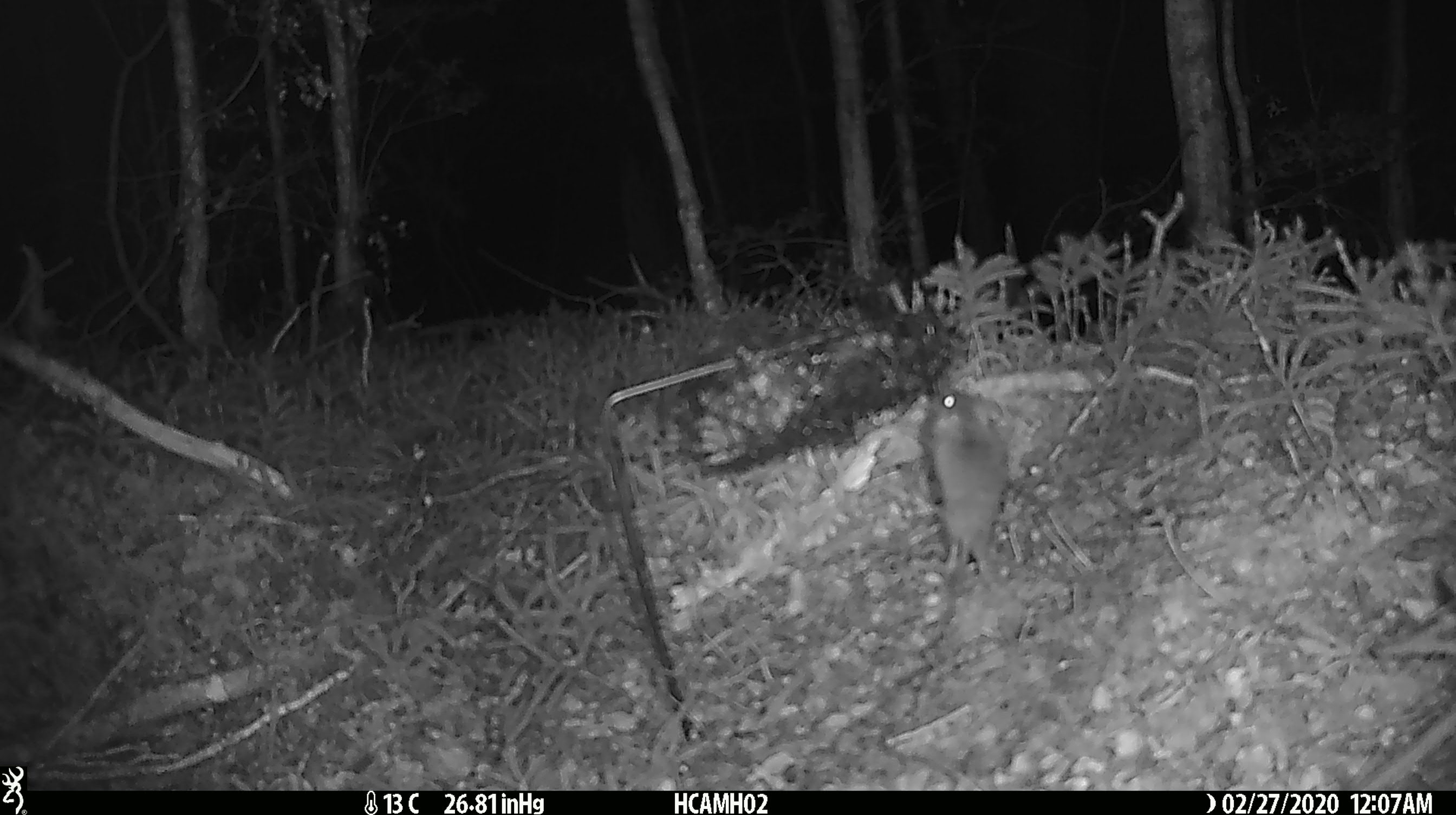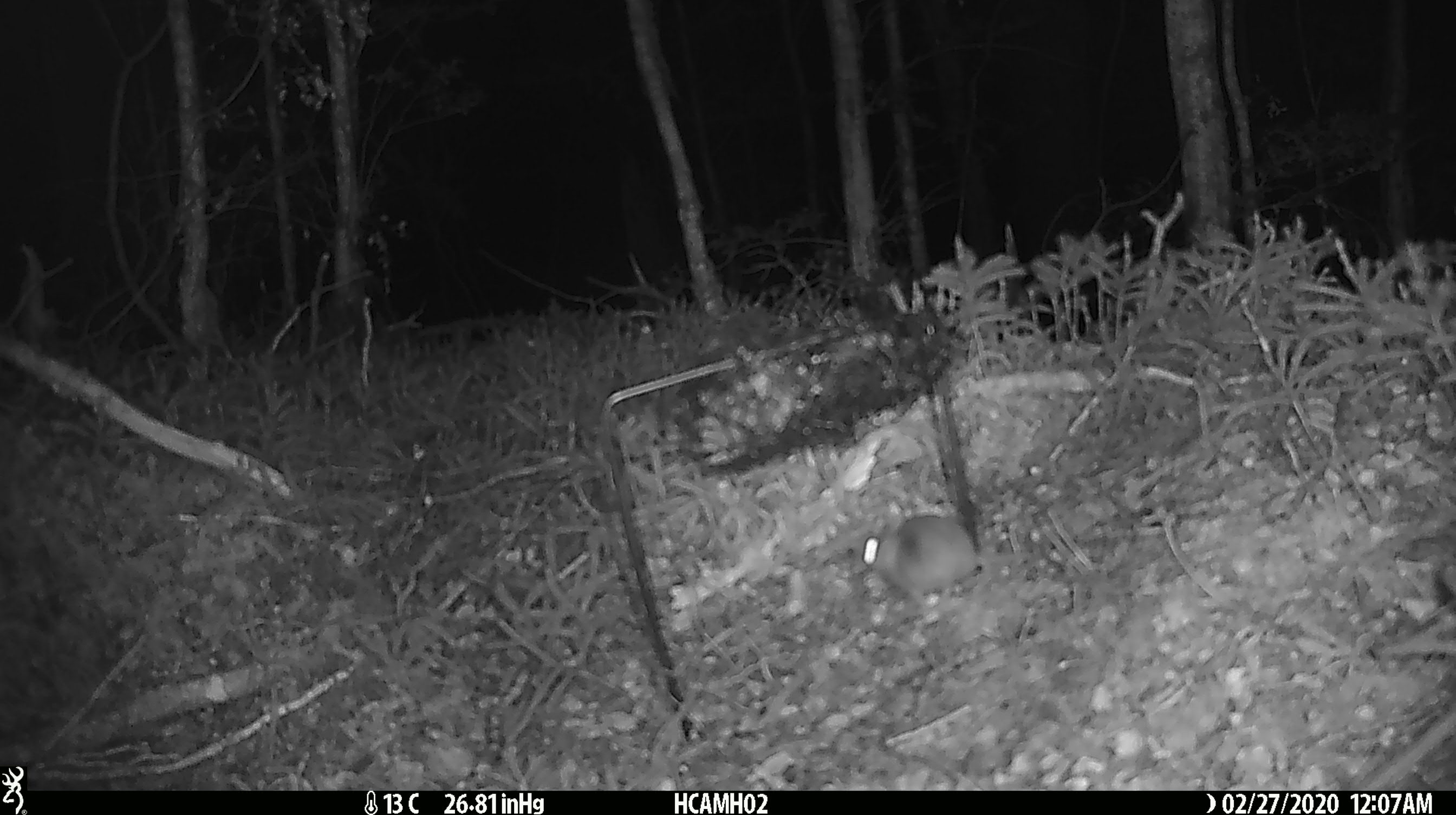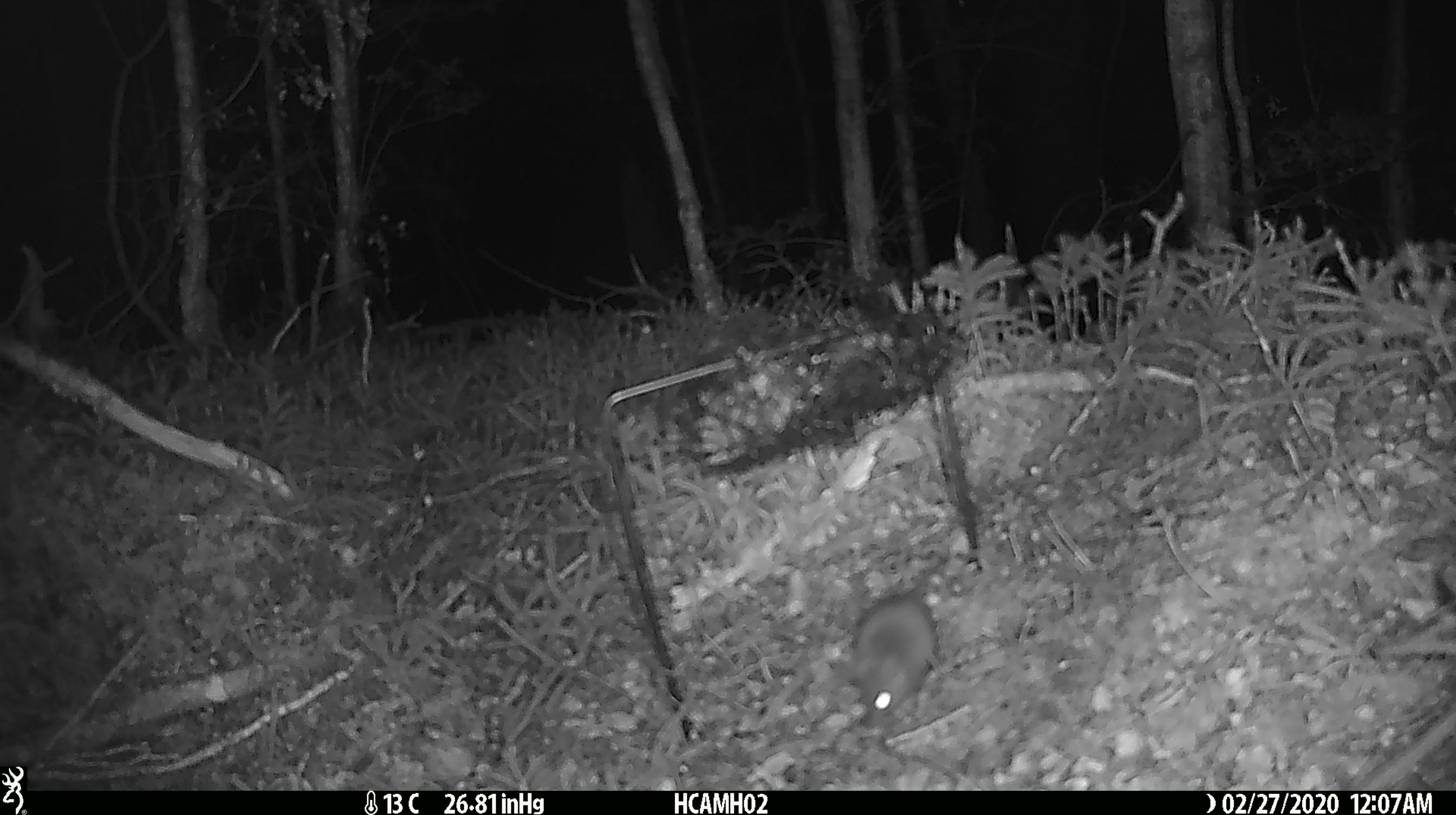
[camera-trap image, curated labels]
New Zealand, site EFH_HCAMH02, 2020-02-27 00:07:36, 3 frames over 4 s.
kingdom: Animalia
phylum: Chordata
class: Mammalia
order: Rodentia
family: Muridae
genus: Mus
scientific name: Mus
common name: mouse